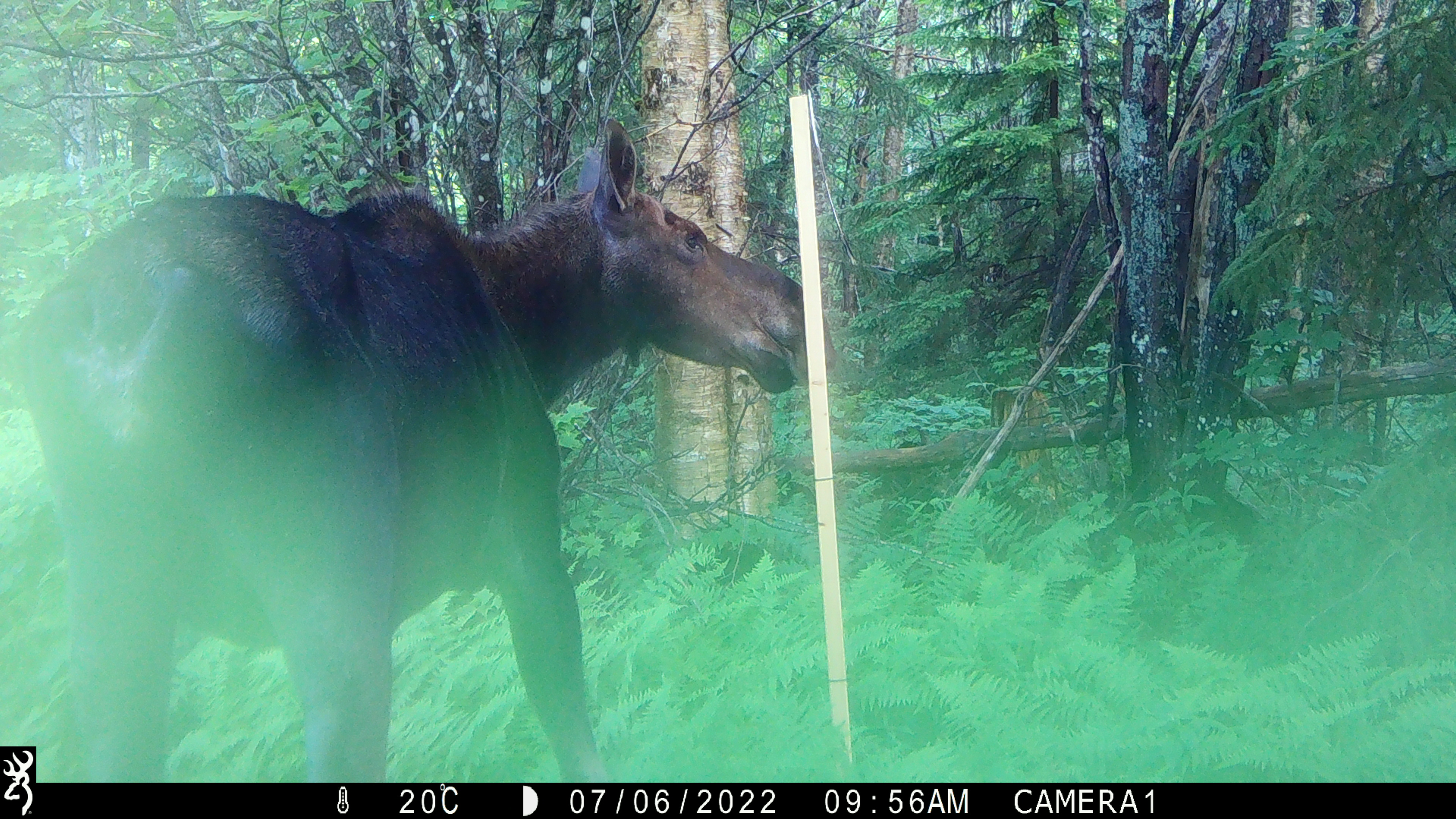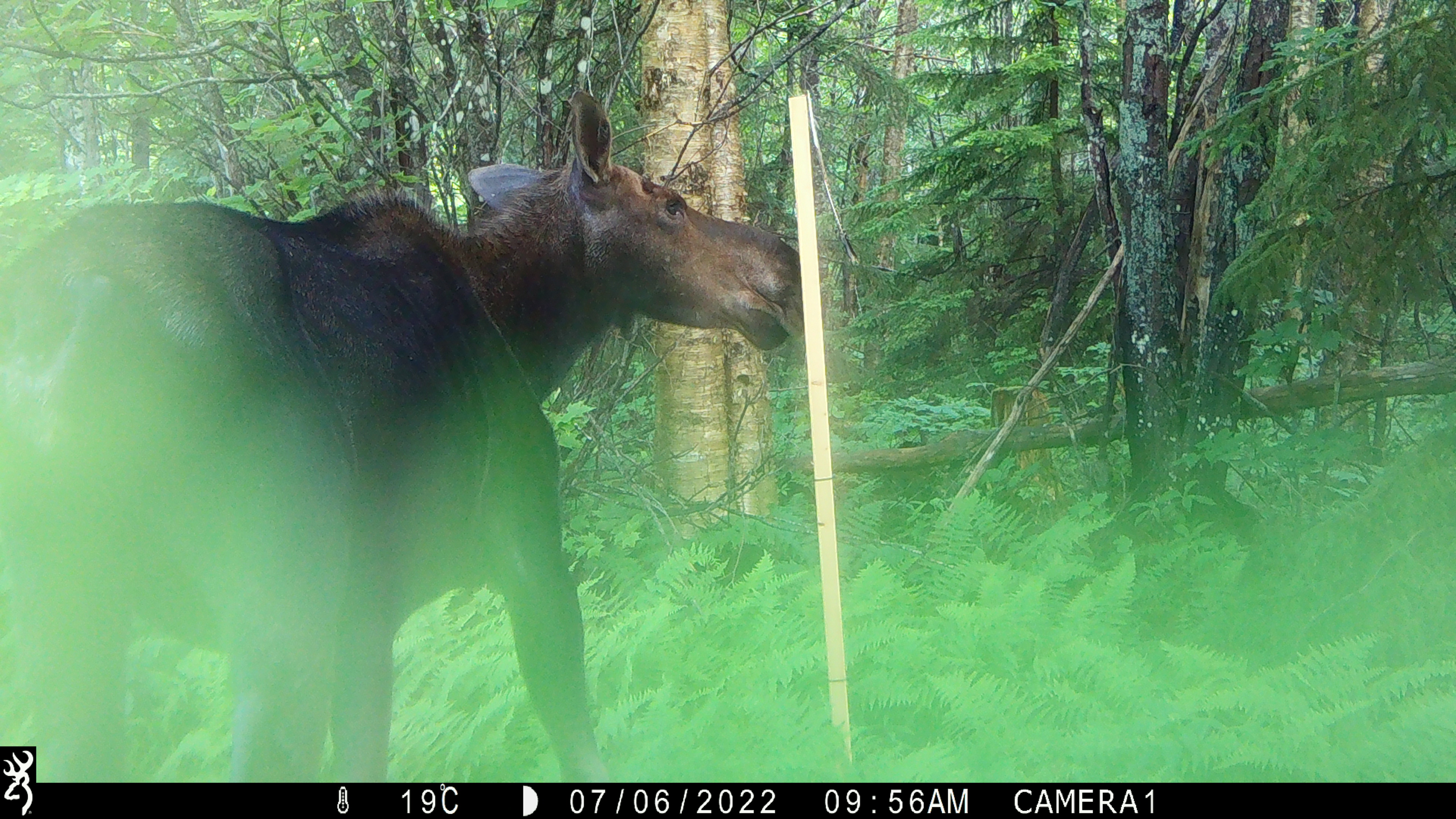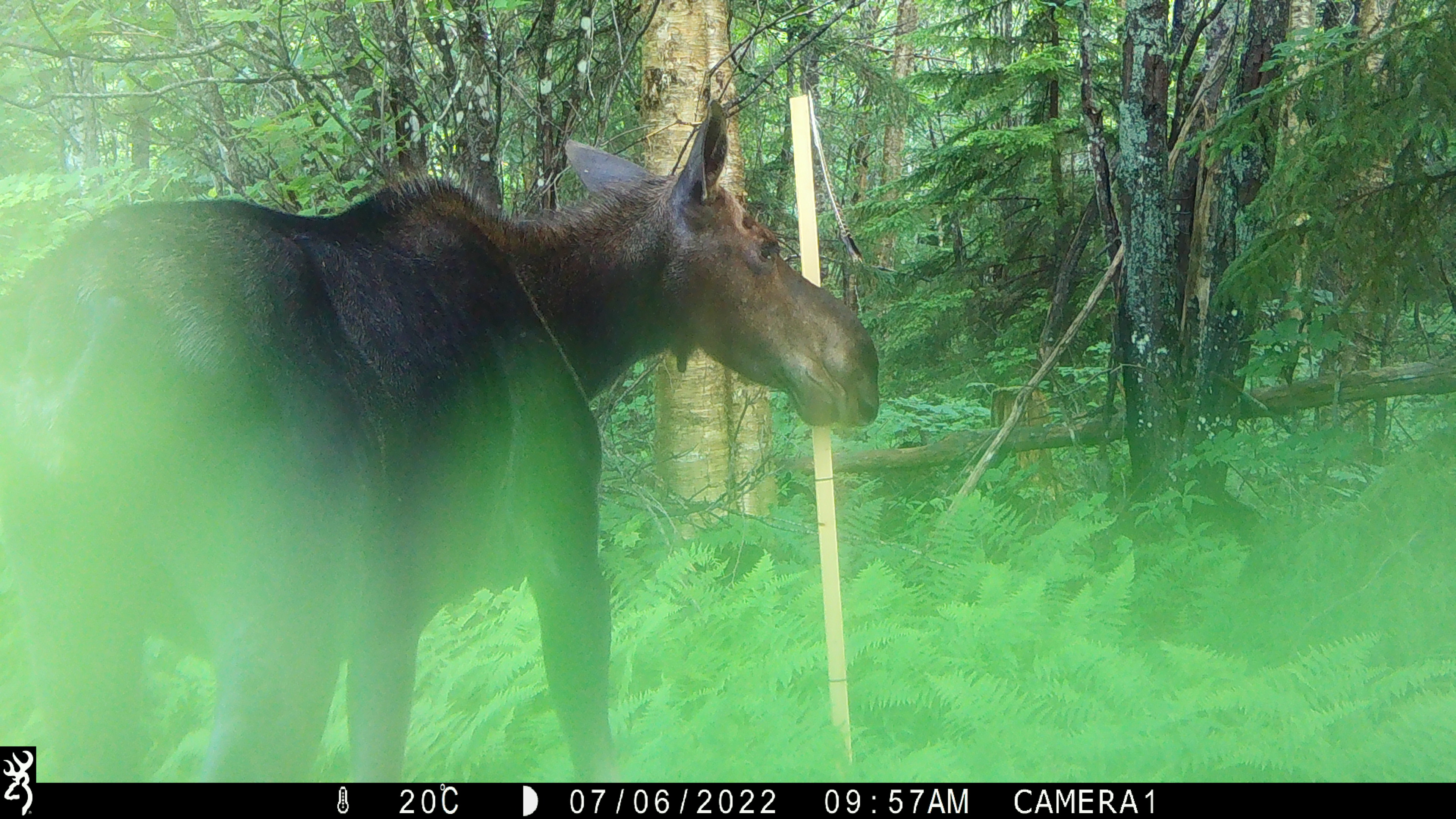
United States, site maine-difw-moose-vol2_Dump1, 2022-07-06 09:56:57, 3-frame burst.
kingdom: Animalia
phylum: Chordata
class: Mammalia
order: Artiodactyla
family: Cervidae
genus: Alces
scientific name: Alces alces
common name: moose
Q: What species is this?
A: Moose (Alces alces).